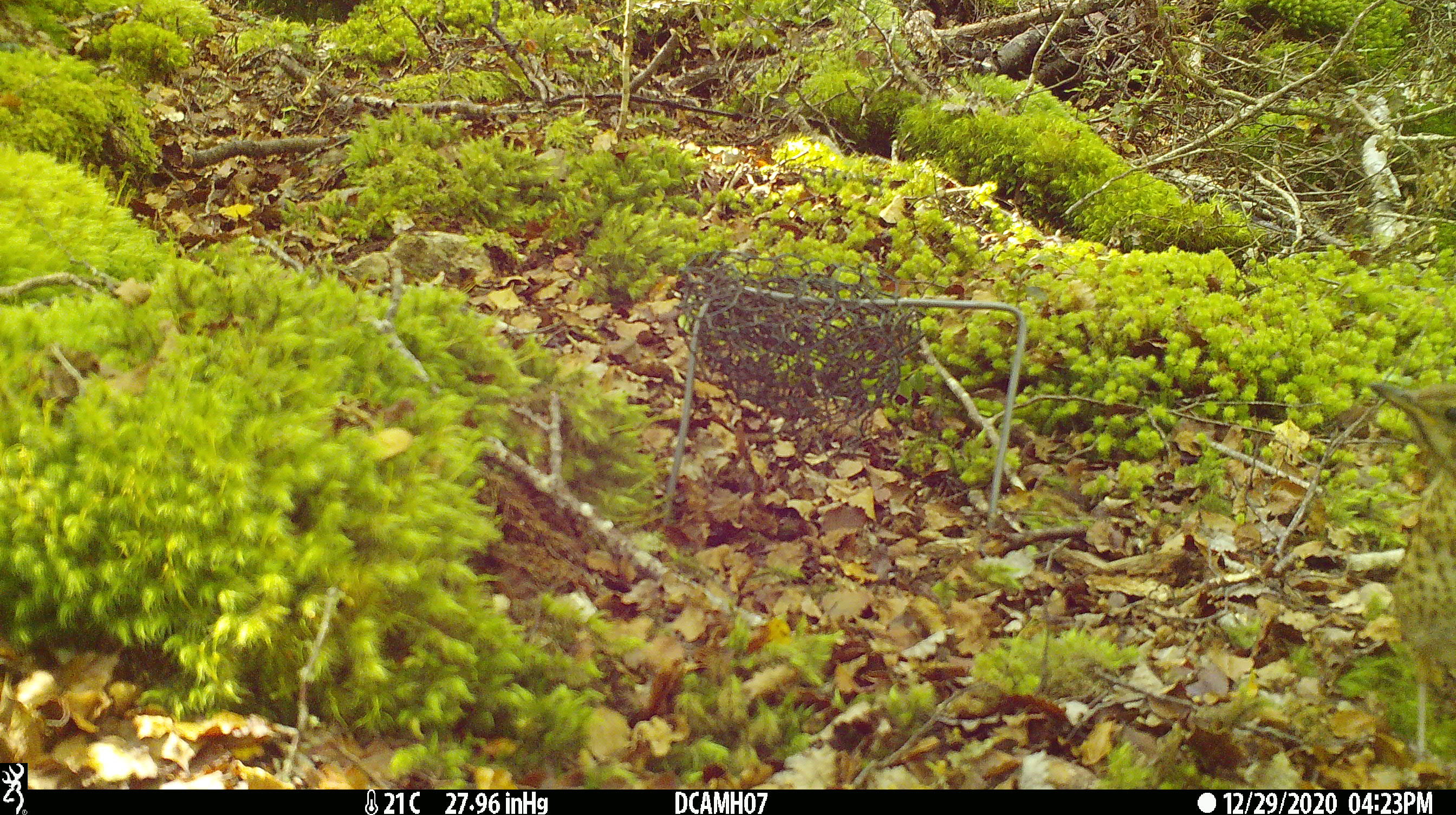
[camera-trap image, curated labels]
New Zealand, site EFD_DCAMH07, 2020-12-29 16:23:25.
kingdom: Animalia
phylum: Chordata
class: Aves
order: Passeriformes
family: Turdidae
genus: Turdus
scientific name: Turdus philomelos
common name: song thrush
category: thrush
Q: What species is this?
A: Thrush (song thrush) (Turdus philomelos).